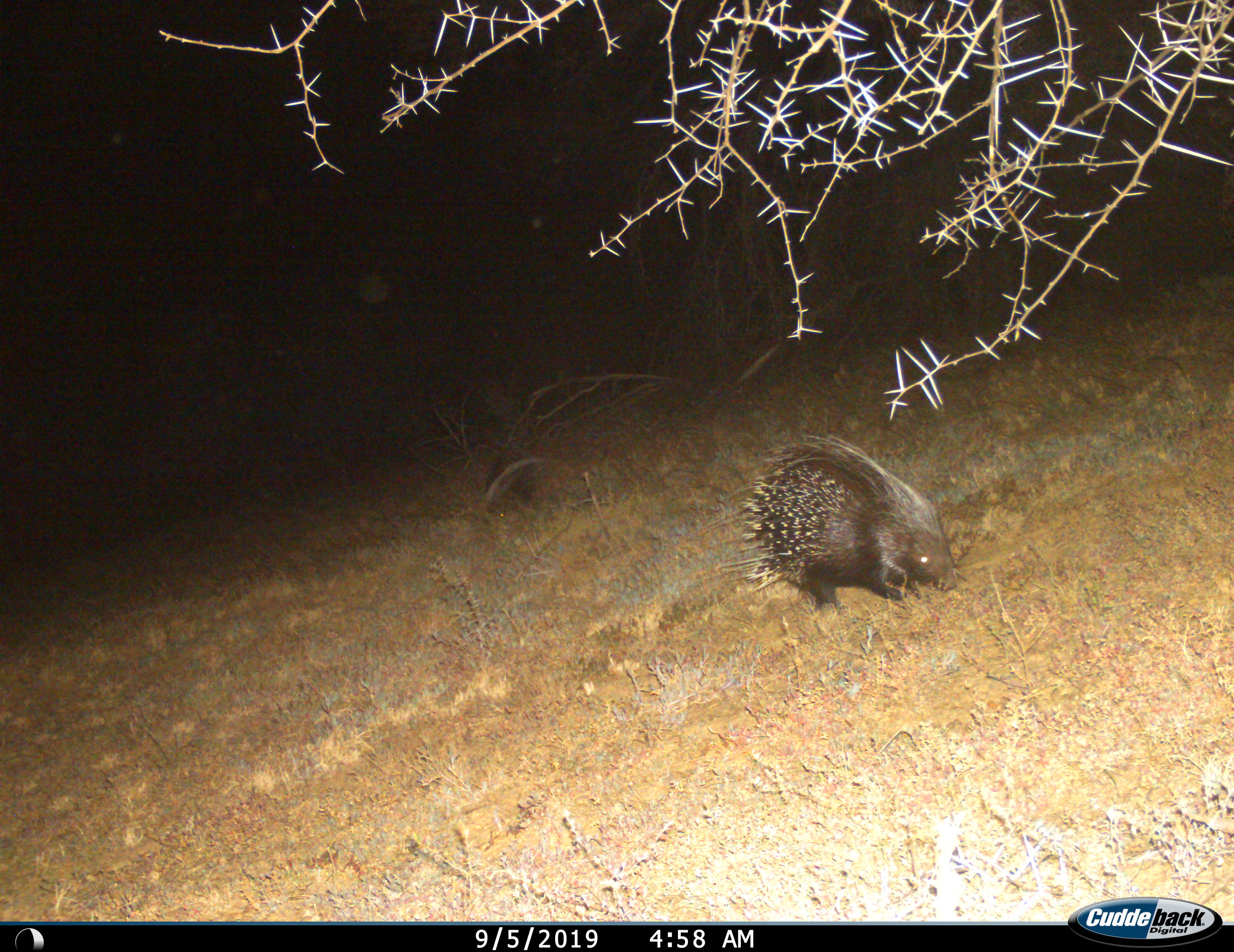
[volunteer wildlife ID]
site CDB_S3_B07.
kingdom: Animalia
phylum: Chordata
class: Mammalia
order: Rodentia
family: Hystricidae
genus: Hystrix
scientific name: Hystrix cristata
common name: crested porcupine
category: porcupine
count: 1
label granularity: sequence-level